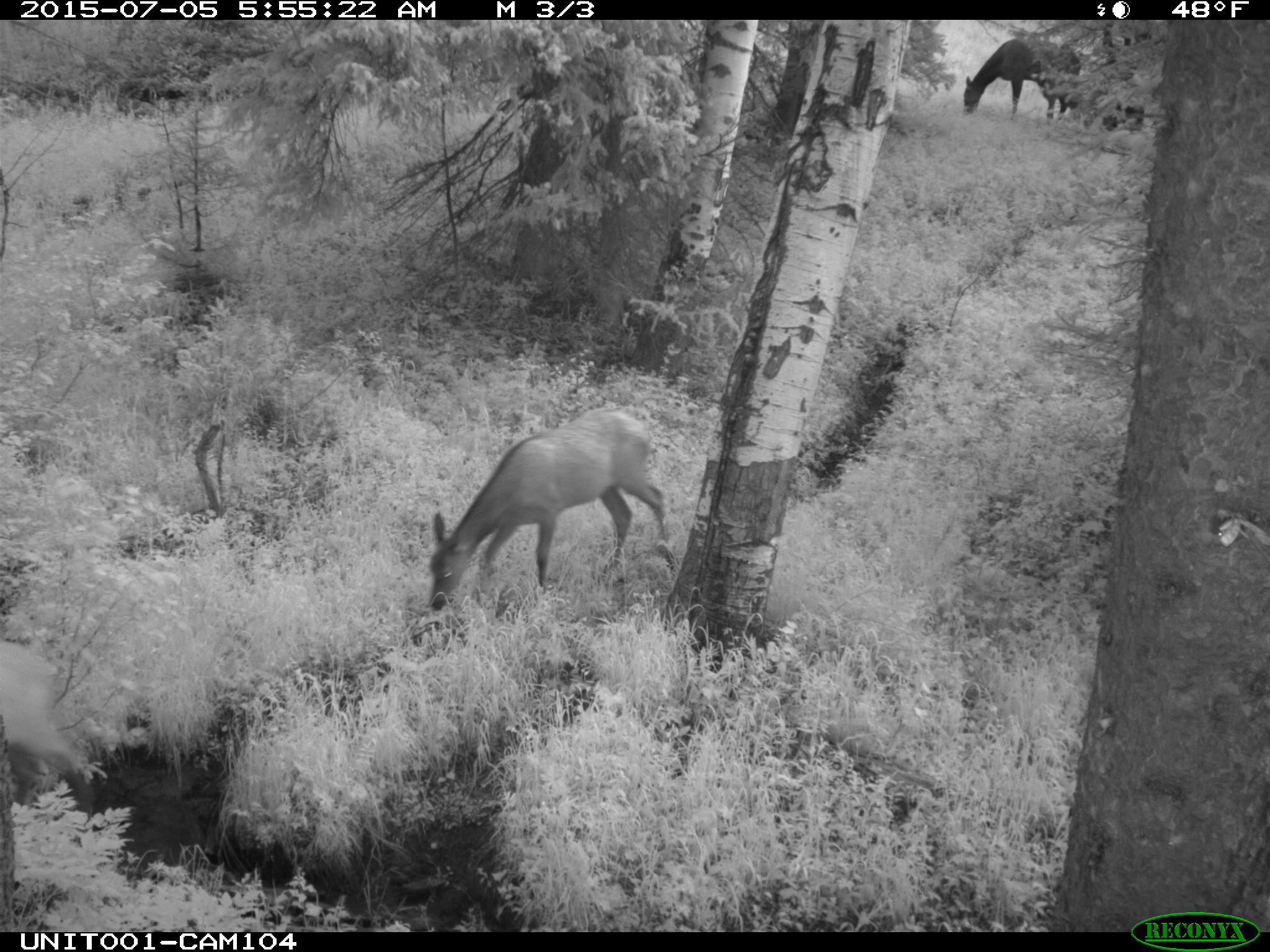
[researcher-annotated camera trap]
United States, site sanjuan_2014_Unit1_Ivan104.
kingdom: Animalia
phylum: Chordata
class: Mammalia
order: Artiodactyla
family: Cervidae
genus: Cervus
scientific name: Cervus elaphus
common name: red deer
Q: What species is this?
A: Cervus elaphus (red deer).